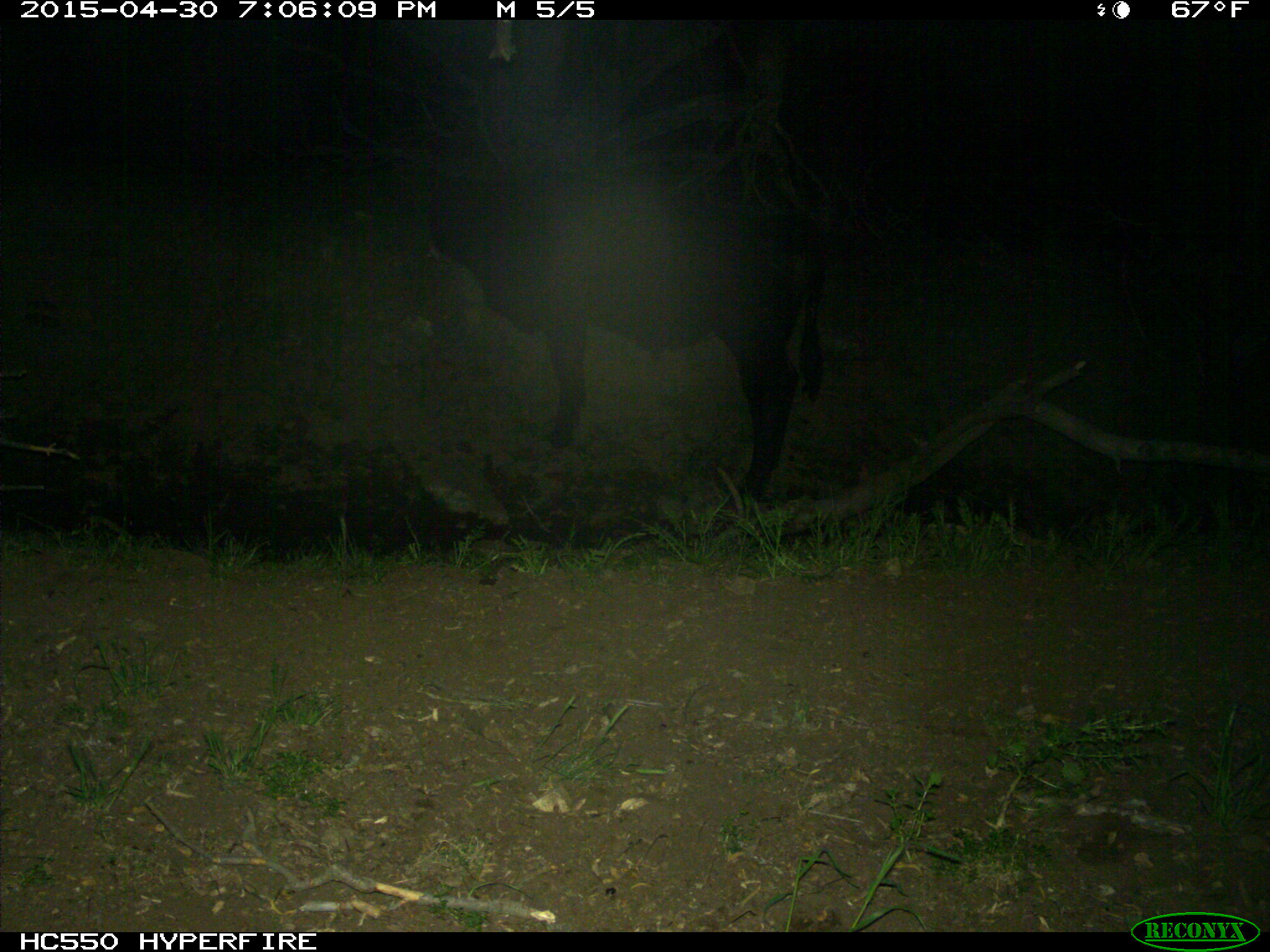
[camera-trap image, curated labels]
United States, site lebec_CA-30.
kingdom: Animalia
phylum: Chordata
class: Mammalia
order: Artiodactyla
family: Bovidae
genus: Bos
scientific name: Bos taurus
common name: domestic cow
Bos taurus (domestic cow).